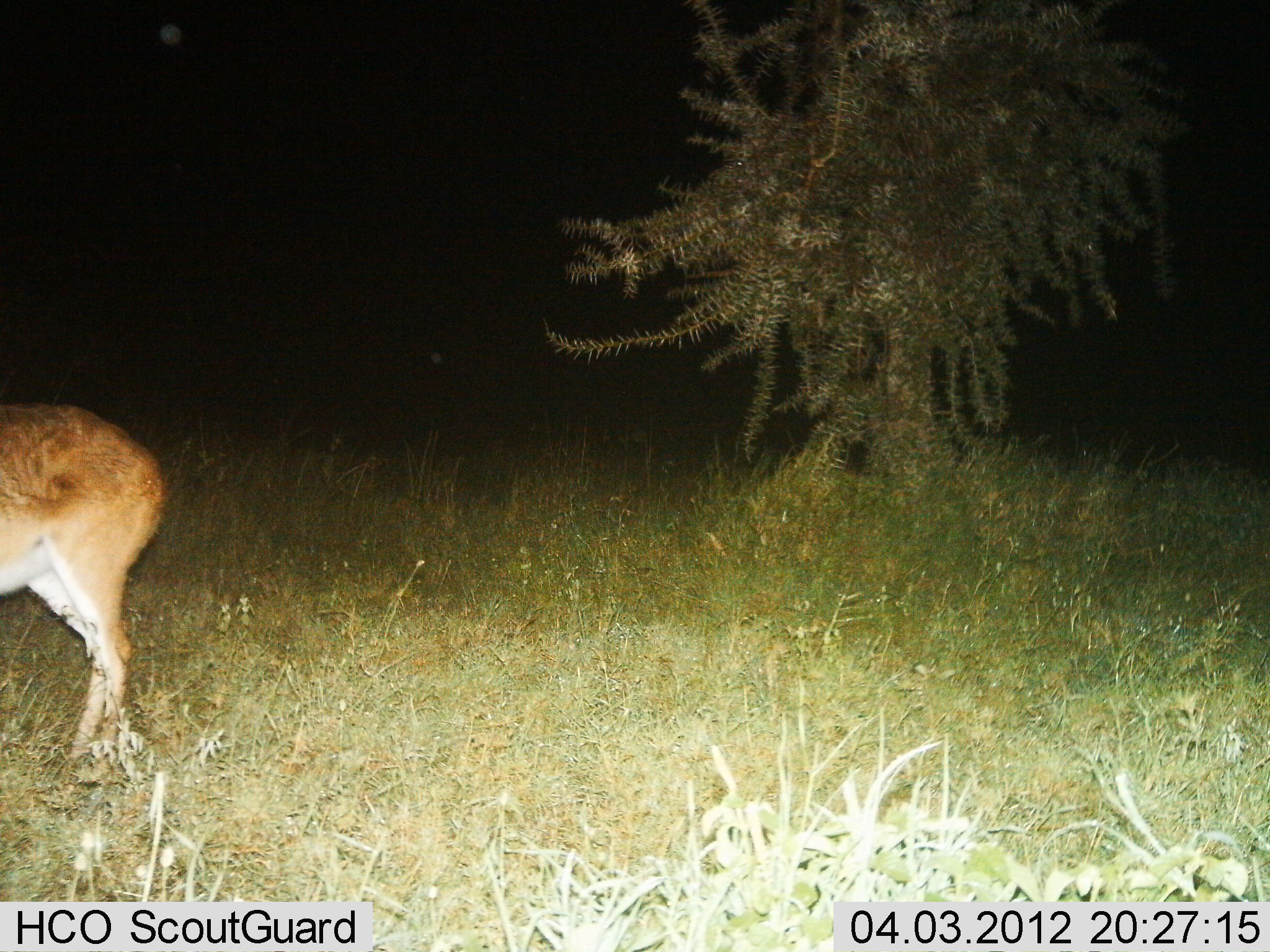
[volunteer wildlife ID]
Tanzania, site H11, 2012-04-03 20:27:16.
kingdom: Animalia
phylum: Chordata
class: Mammalia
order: Artiodactyla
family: Bovidae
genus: Redunca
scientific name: Redunca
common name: reedbuck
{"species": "reedbuck (Redunca)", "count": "1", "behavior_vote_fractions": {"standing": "100%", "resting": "0%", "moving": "0%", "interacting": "0%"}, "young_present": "0%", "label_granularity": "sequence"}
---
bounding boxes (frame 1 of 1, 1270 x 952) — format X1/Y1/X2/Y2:
animal: 0/397/170/779